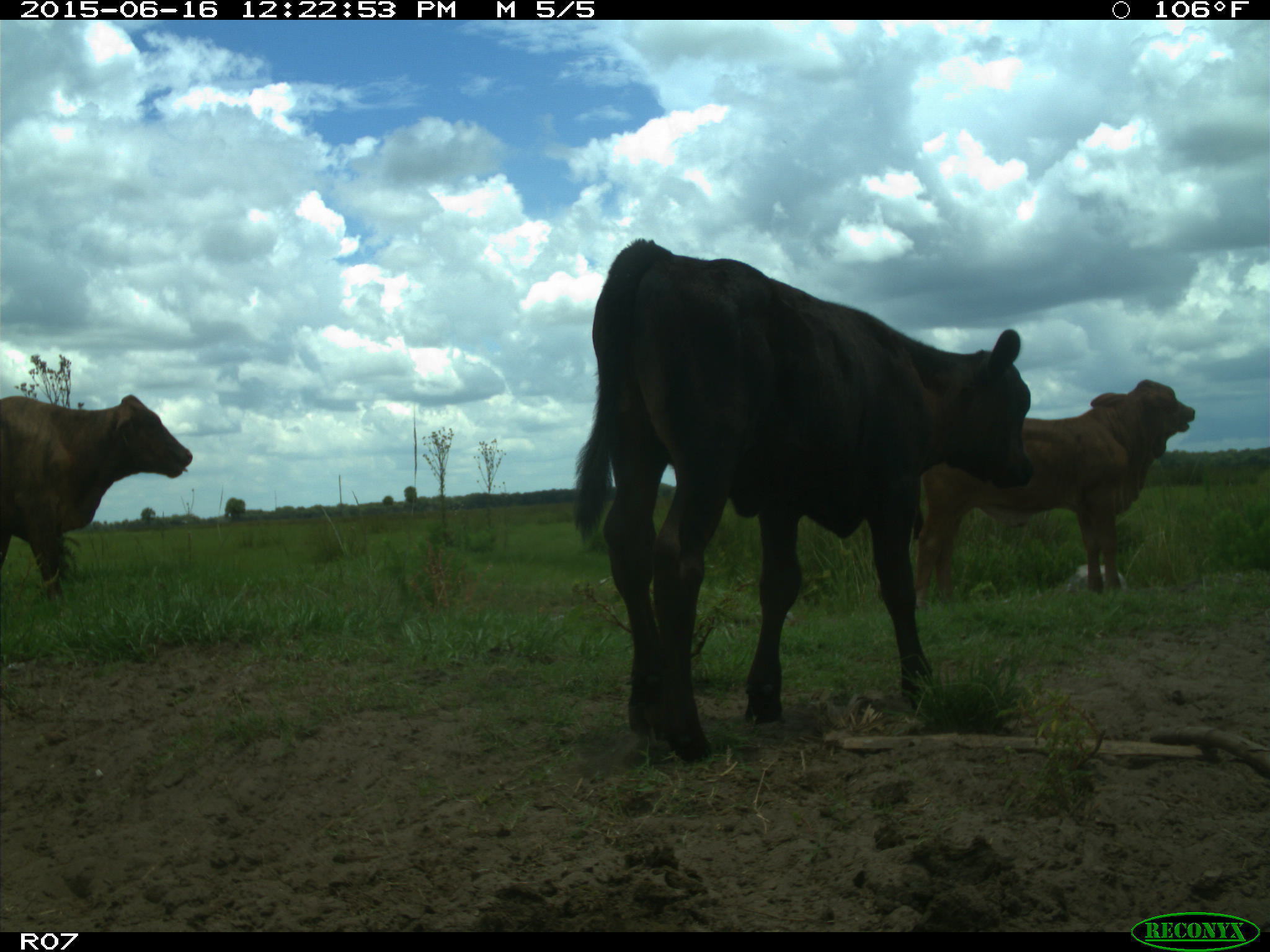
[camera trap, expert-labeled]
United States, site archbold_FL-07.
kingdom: Animalia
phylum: Chordata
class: Mammalia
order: Artiodactyla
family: Bovidae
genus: Bos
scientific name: Bos taurus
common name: domestic cow